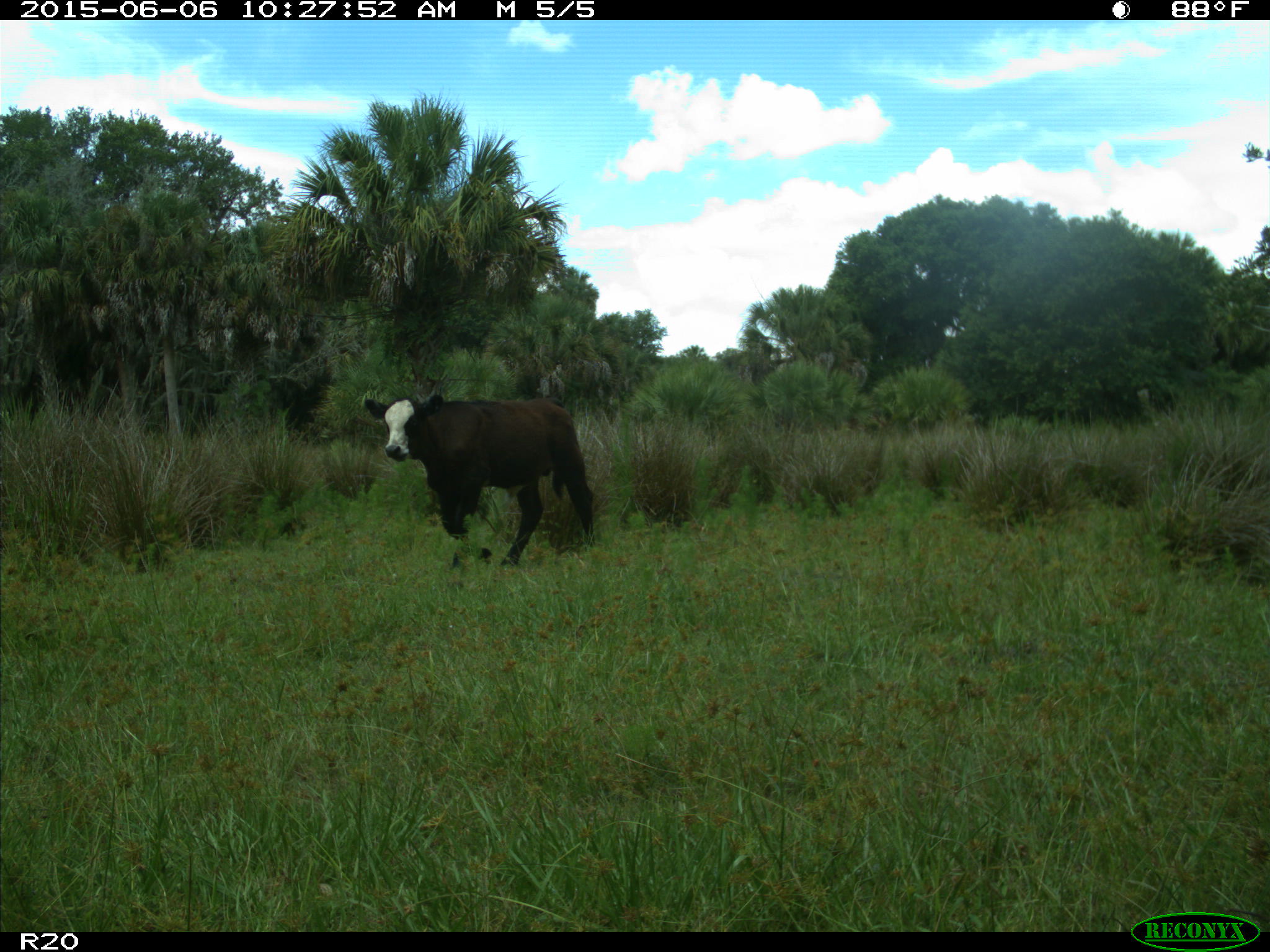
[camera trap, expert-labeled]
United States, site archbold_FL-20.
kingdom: Animalia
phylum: Chordata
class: Mammalia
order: Artiodactyla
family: Bovidae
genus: Bos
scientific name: Bos taurus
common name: domestic cow